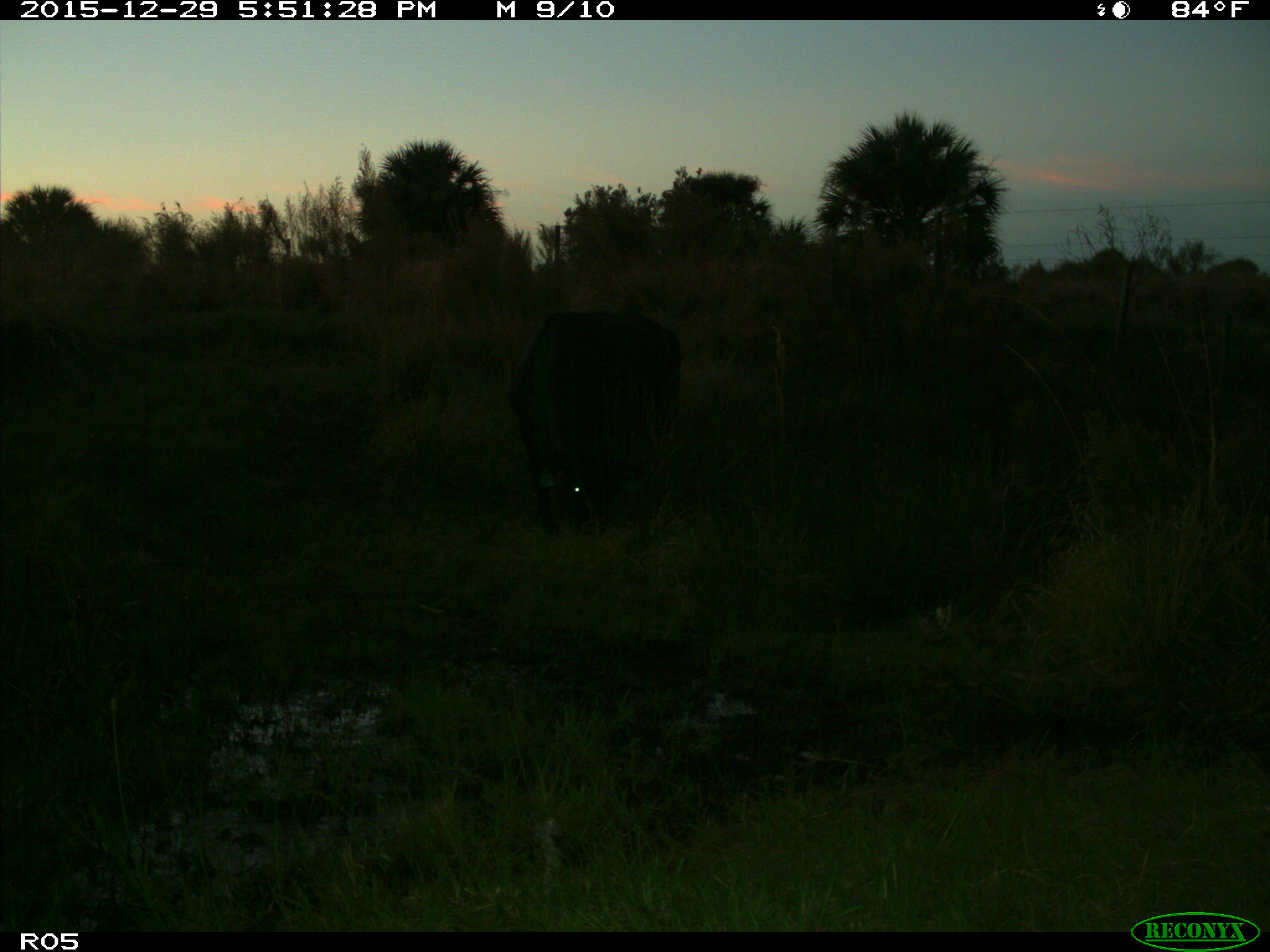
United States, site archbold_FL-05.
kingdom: Animalia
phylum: Chordata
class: Mammalia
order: Artiodactyla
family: Bovidae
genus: Bos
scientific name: Bos taurus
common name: domestic cow